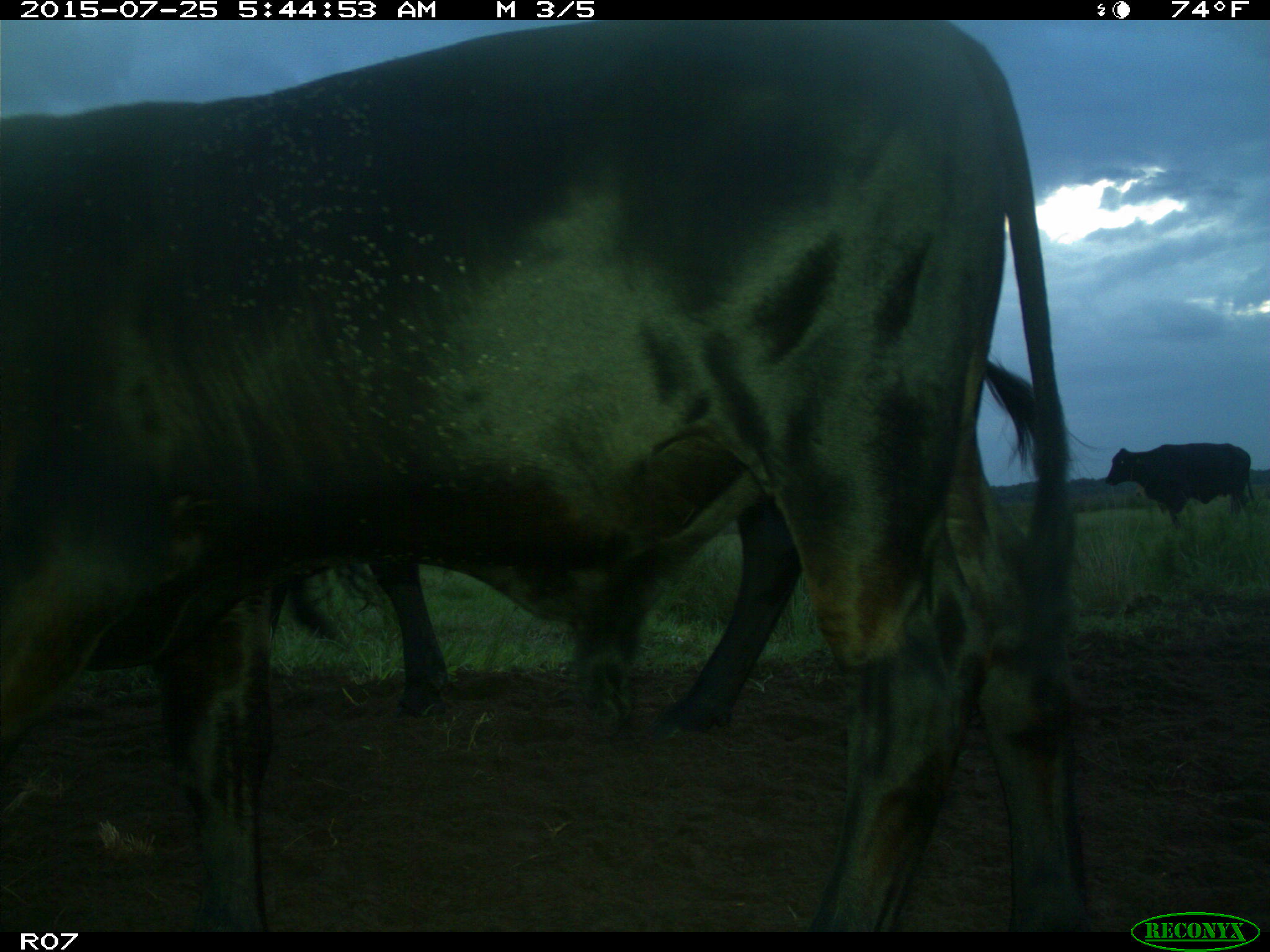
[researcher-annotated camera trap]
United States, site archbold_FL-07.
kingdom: Animalia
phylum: Chordata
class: Mammalia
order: Artiodactyla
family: Bovidae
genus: Bos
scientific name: Bos taurus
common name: domestic cow